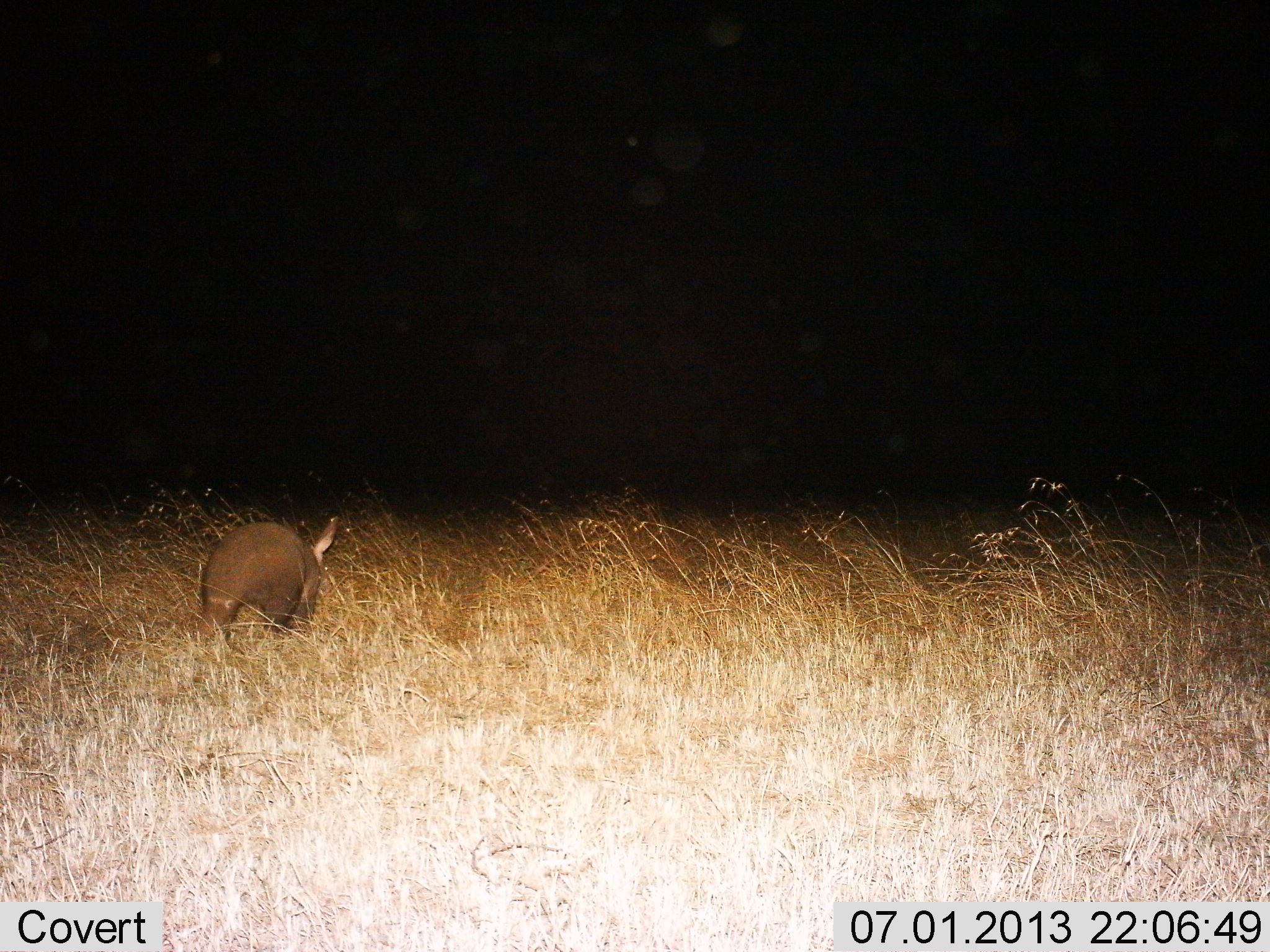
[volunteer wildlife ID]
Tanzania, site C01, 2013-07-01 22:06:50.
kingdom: Animalia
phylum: Chordata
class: Mammalia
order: Tubulidentata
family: Orycteropodidae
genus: Orycteropus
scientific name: Orycteropus afer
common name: aardvark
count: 1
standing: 60%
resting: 0%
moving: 40%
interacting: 0%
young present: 0%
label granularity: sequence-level